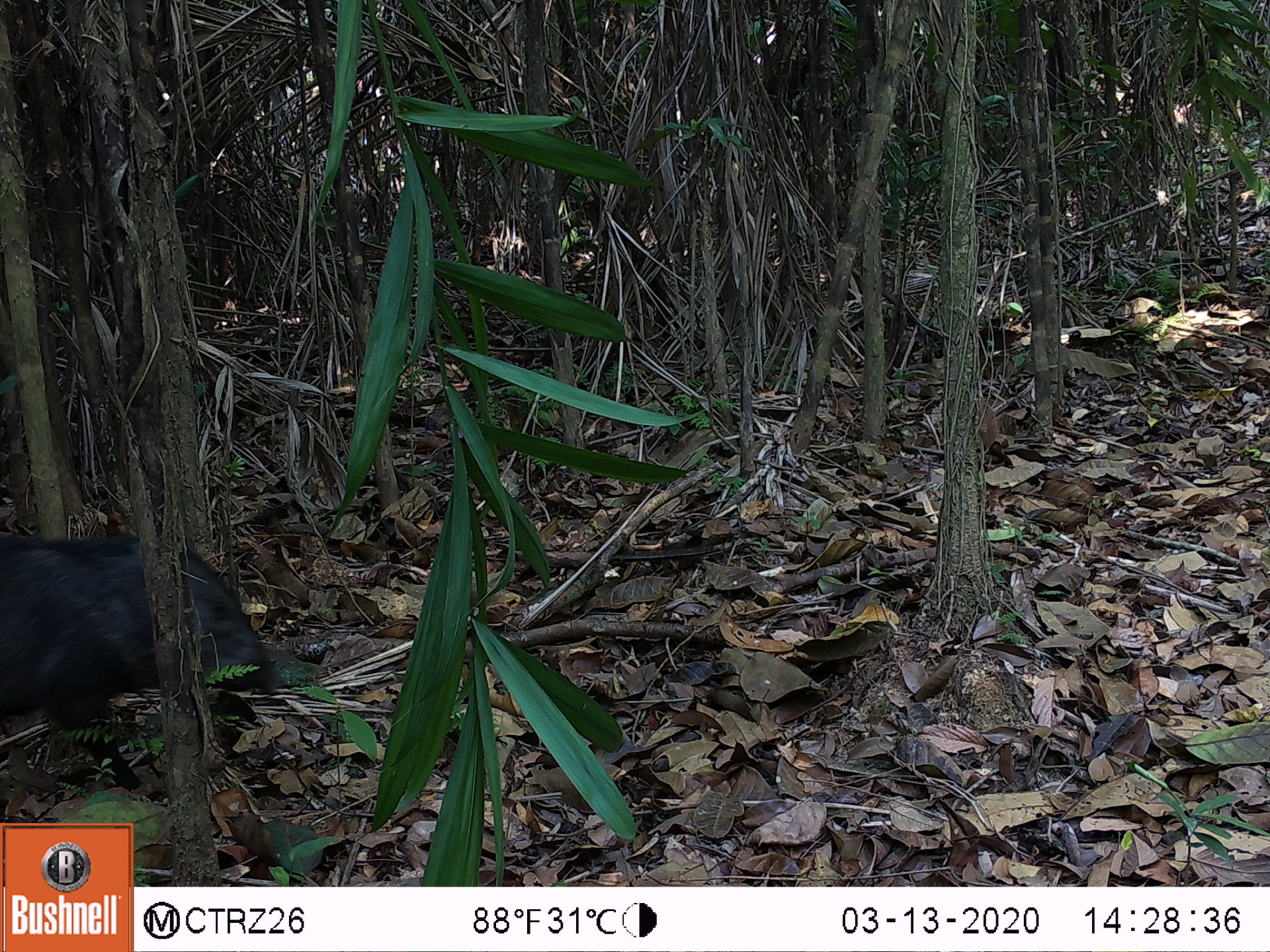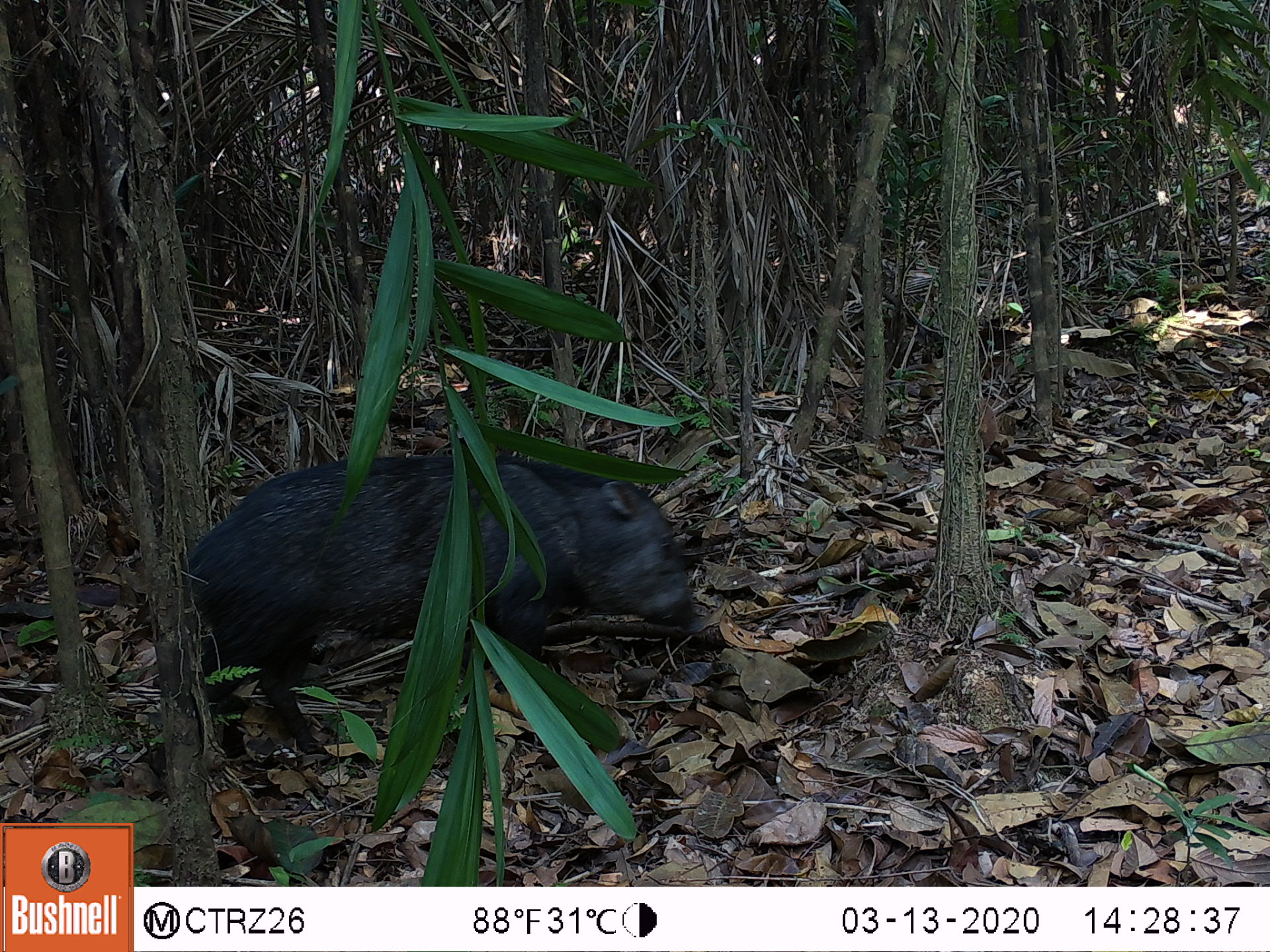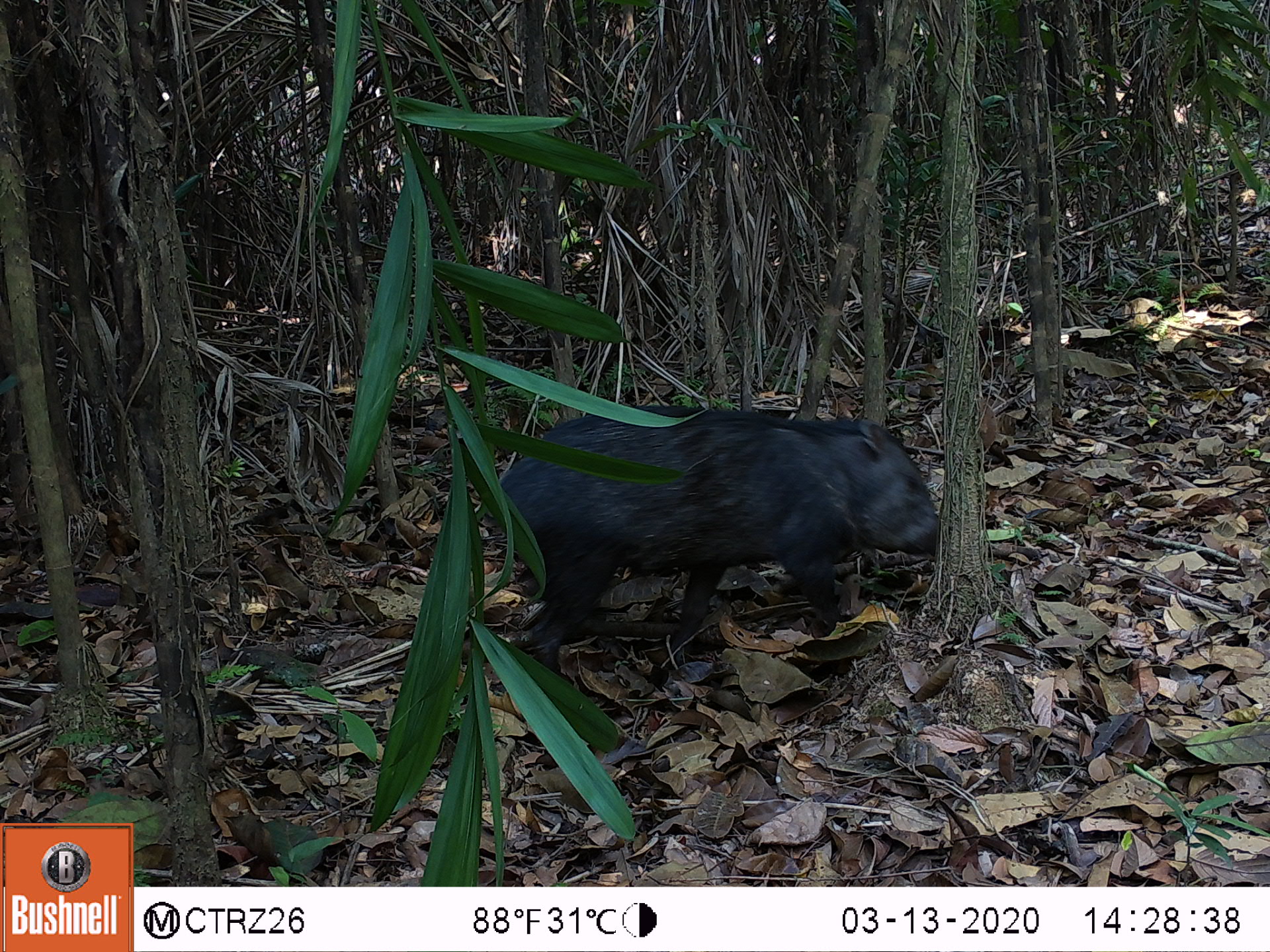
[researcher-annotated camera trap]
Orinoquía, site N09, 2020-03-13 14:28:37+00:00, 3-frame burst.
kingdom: Animalia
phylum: Chordata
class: Mammalia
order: Artiodactyla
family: Tayassuidae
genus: Pecari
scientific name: Pecari tajacu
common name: collared peccary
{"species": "collared peccary (Pecari tajacu)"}